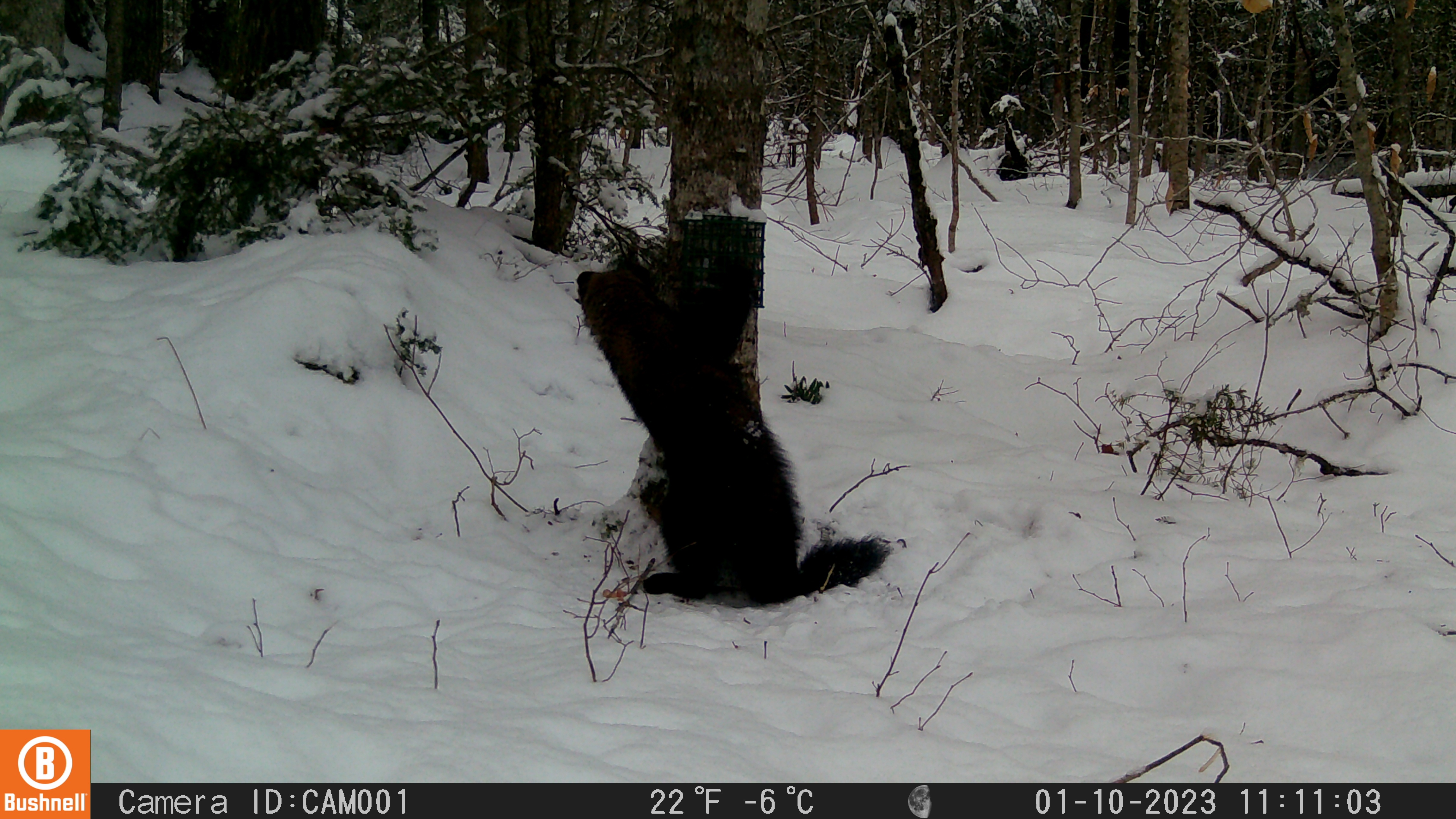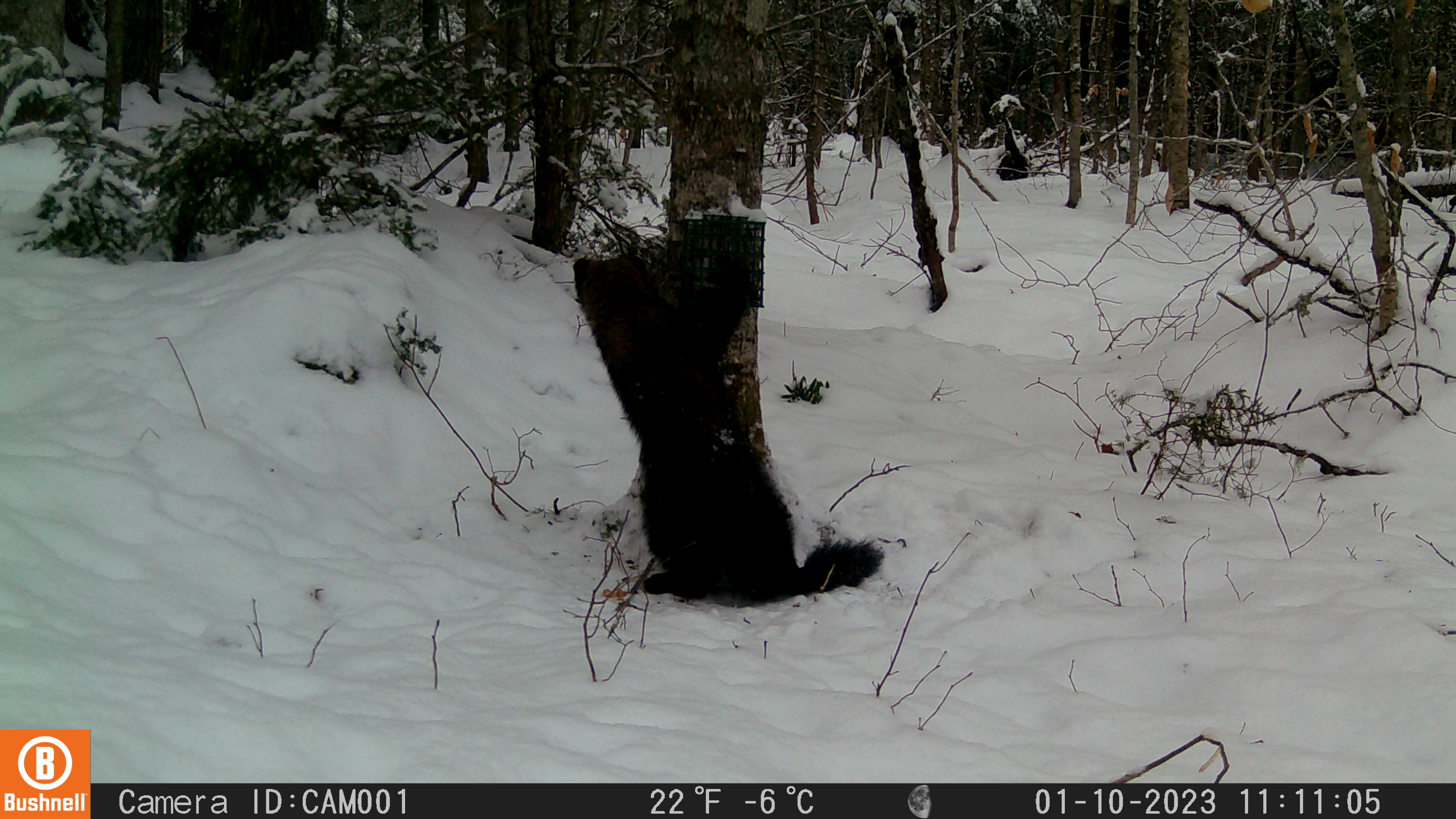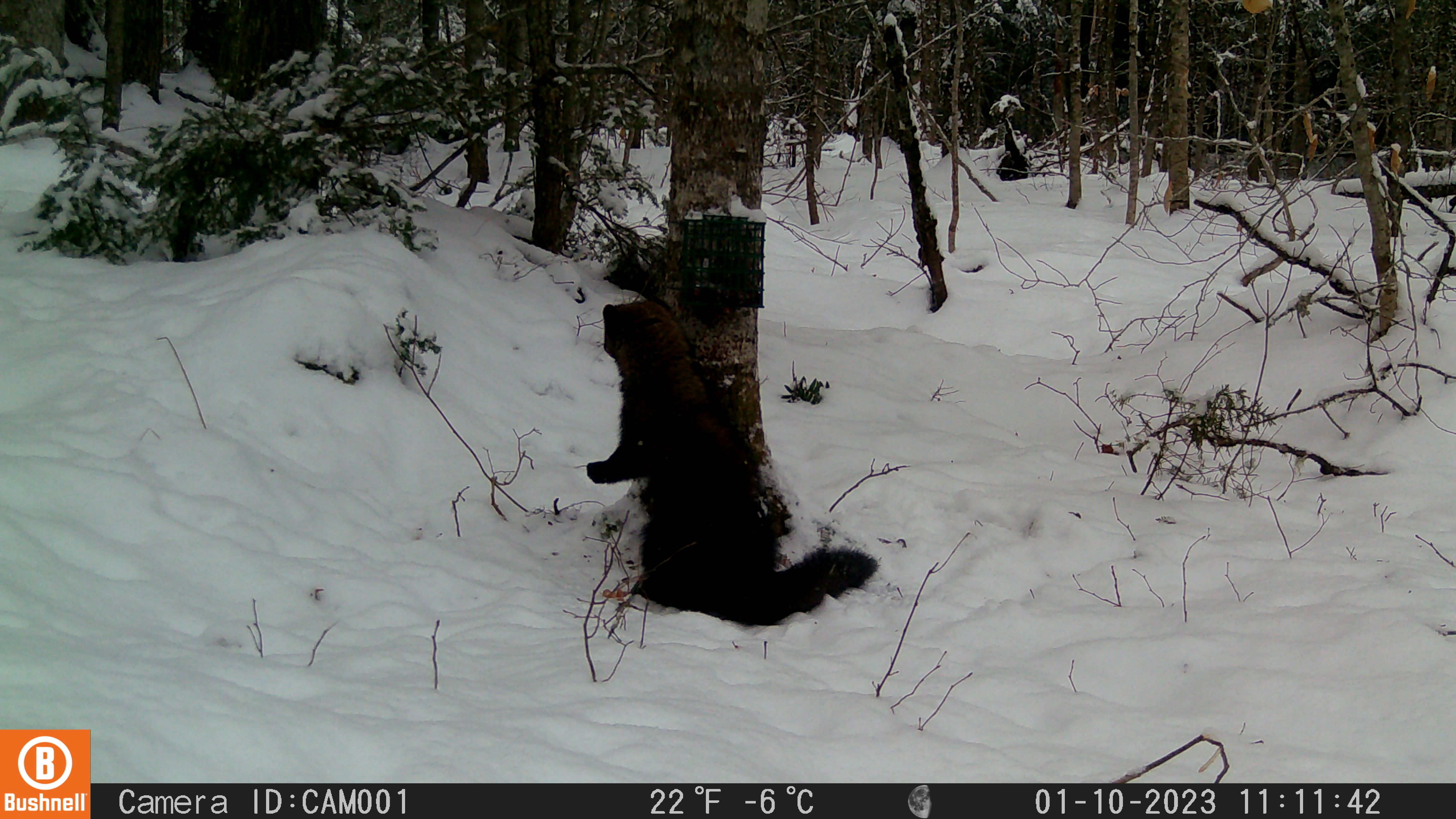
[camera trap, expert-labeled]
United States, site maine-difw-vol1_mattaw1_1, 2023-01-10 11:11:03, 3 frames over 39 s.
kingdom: Animalia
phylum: Chordata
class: Mammalia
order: Carnivora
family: Mustelidae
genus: Pekania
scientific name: Pekania pennanti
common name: fisher